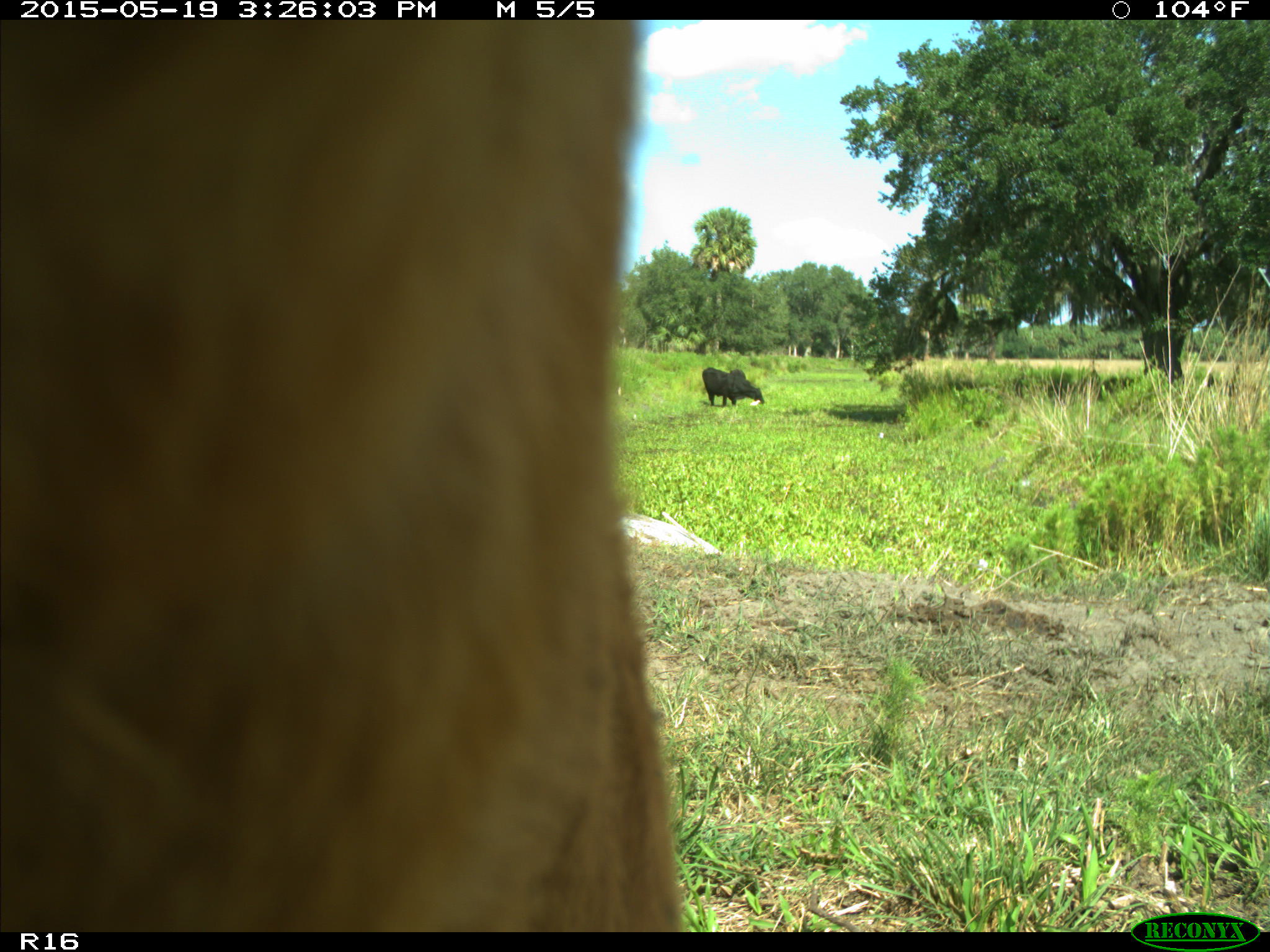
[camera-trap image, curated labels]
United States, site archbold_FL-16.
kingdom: Animalia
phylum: Chordata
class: Mammalia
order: Artiodactyla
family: Bovidae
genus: Bos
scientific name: Bos taurus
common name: domestic cow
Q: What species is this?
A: Bos taurus (domestic cow).